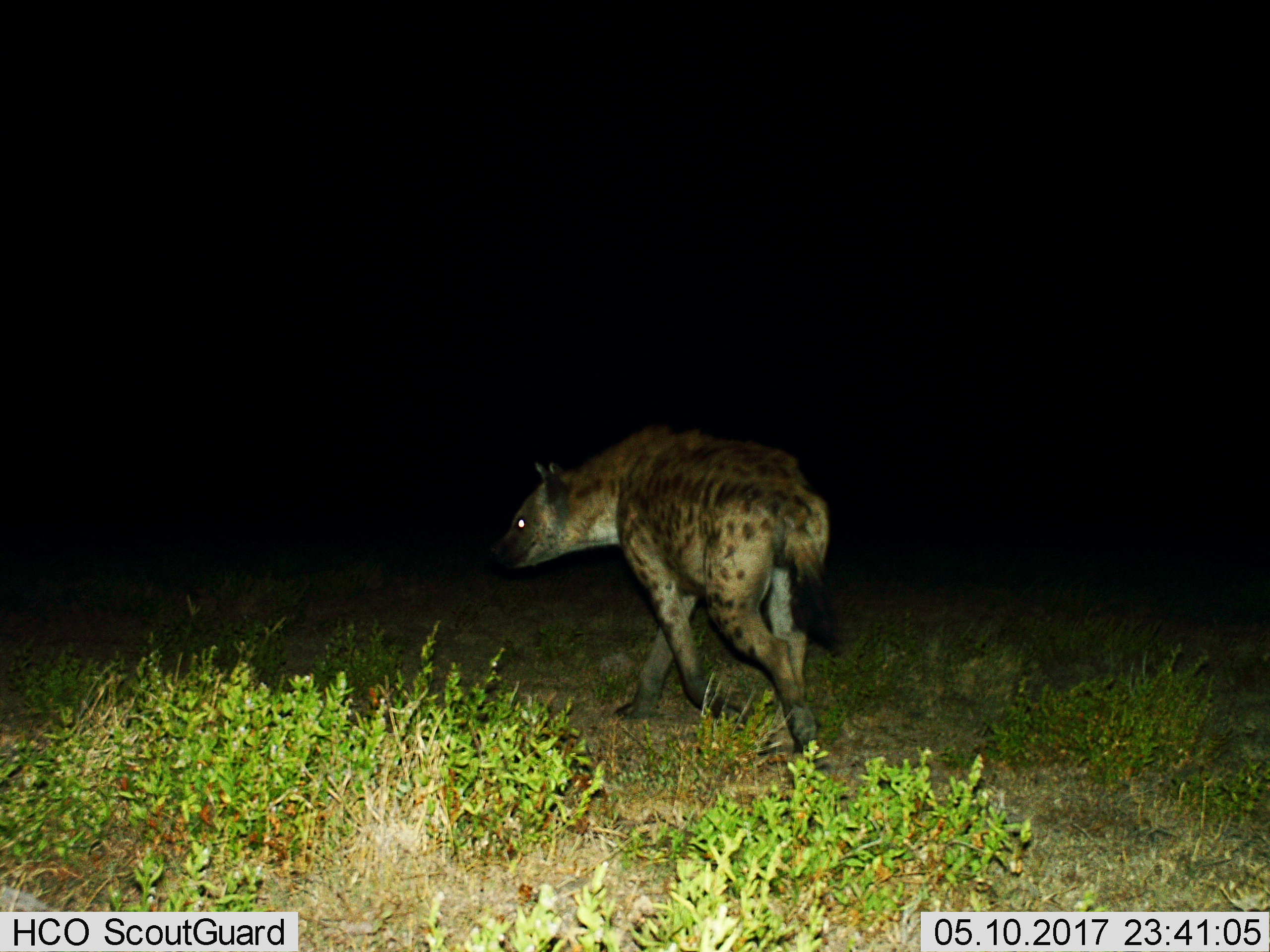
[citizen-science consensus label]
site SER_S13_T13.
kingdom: Animalia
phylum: Chordata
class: Mammalia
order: Carnivora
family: Hyaenidae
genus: Crocuta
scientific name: Crocuta crocuta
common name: spotted hyena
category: hyenaspotted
Hyenaspotted (spotted hyena) (Crocuta crocuta), count 1. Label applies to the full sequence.